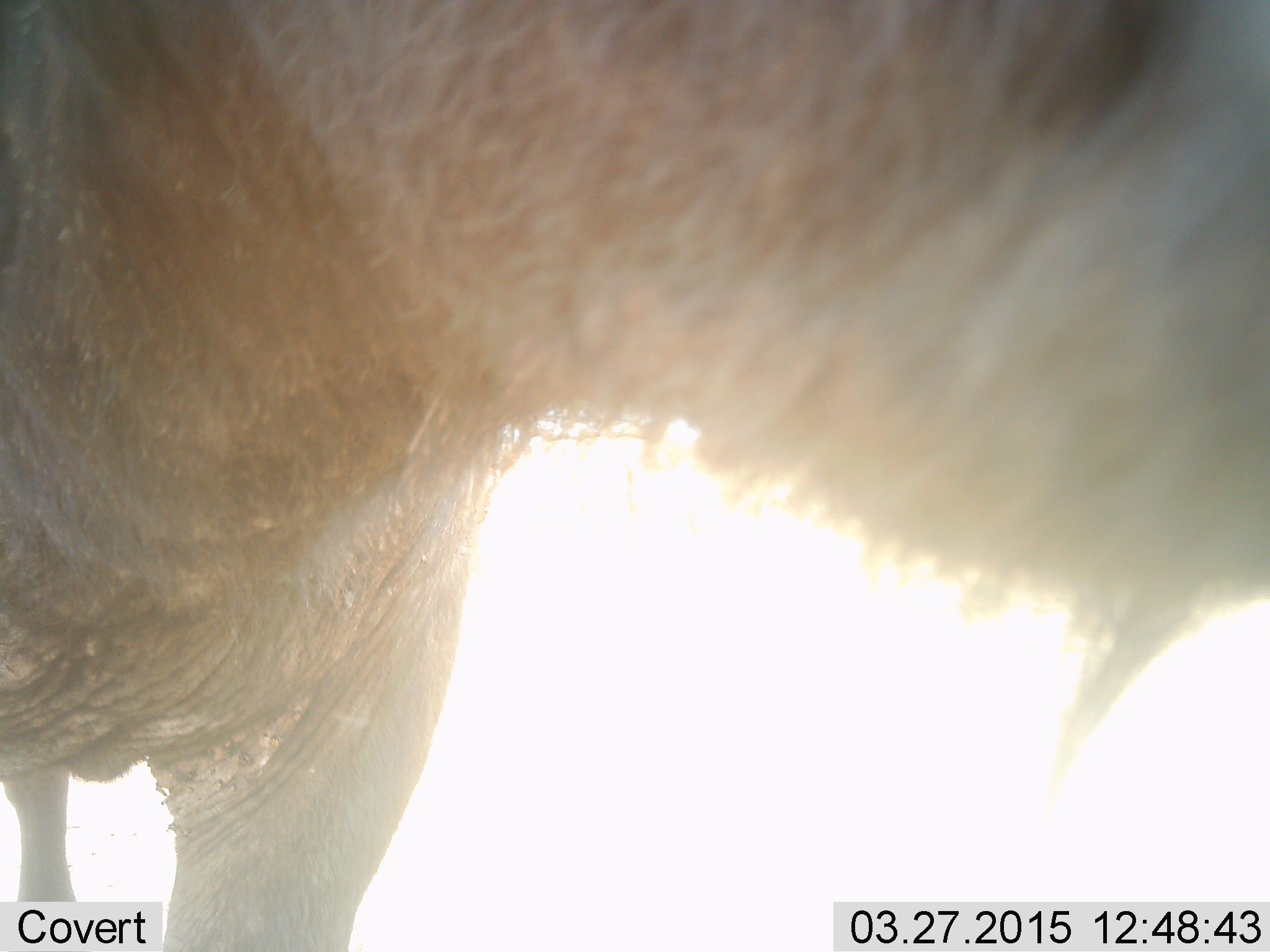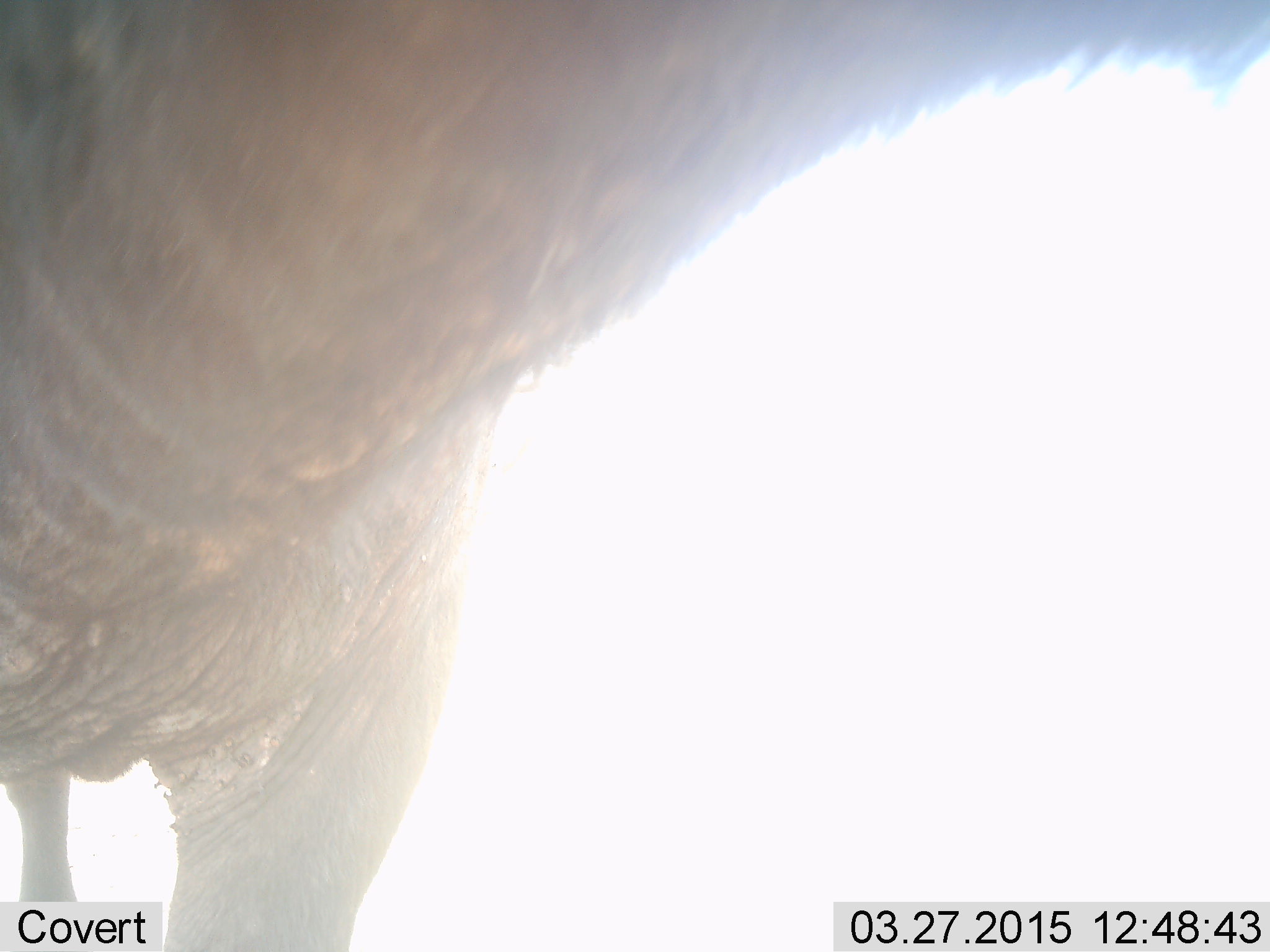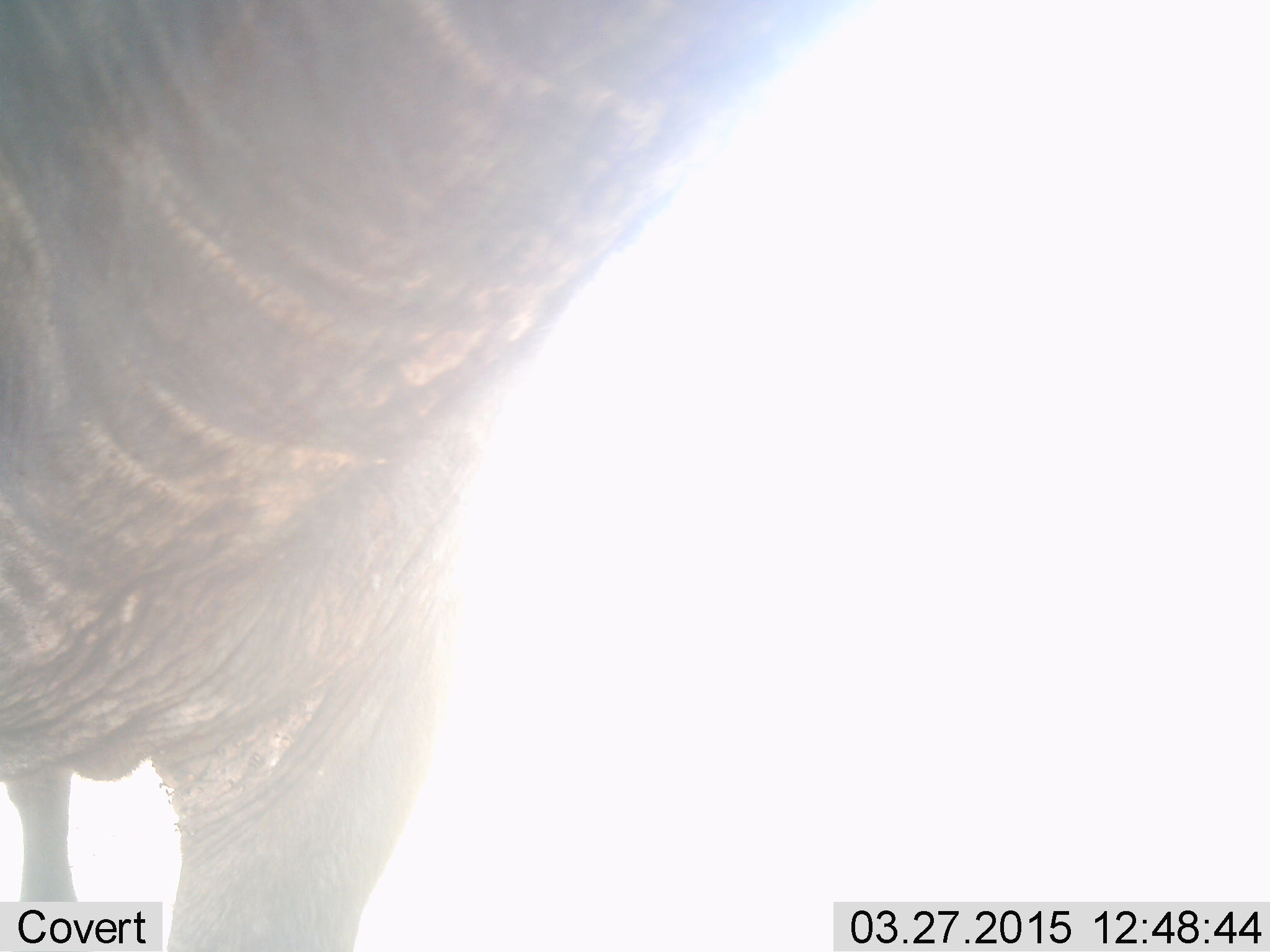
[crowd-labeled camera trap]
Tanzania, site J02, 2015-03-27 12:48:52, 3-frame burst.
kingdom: Animalia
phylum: Chordata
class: Mammalia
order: Artiodactyla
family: Bovidae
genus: Connochaetes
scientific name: Connochaetes taurinus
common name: blue wildebeest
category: wildebeest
Wildebeest (blue wildebeest) (Connochaetes taurinus), count 1. Behavior (volunteer vote fractions): standing 70%, resting 0%, moving 10%, interacting 10%. Young present (vote fraction): 0%. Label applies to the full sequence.